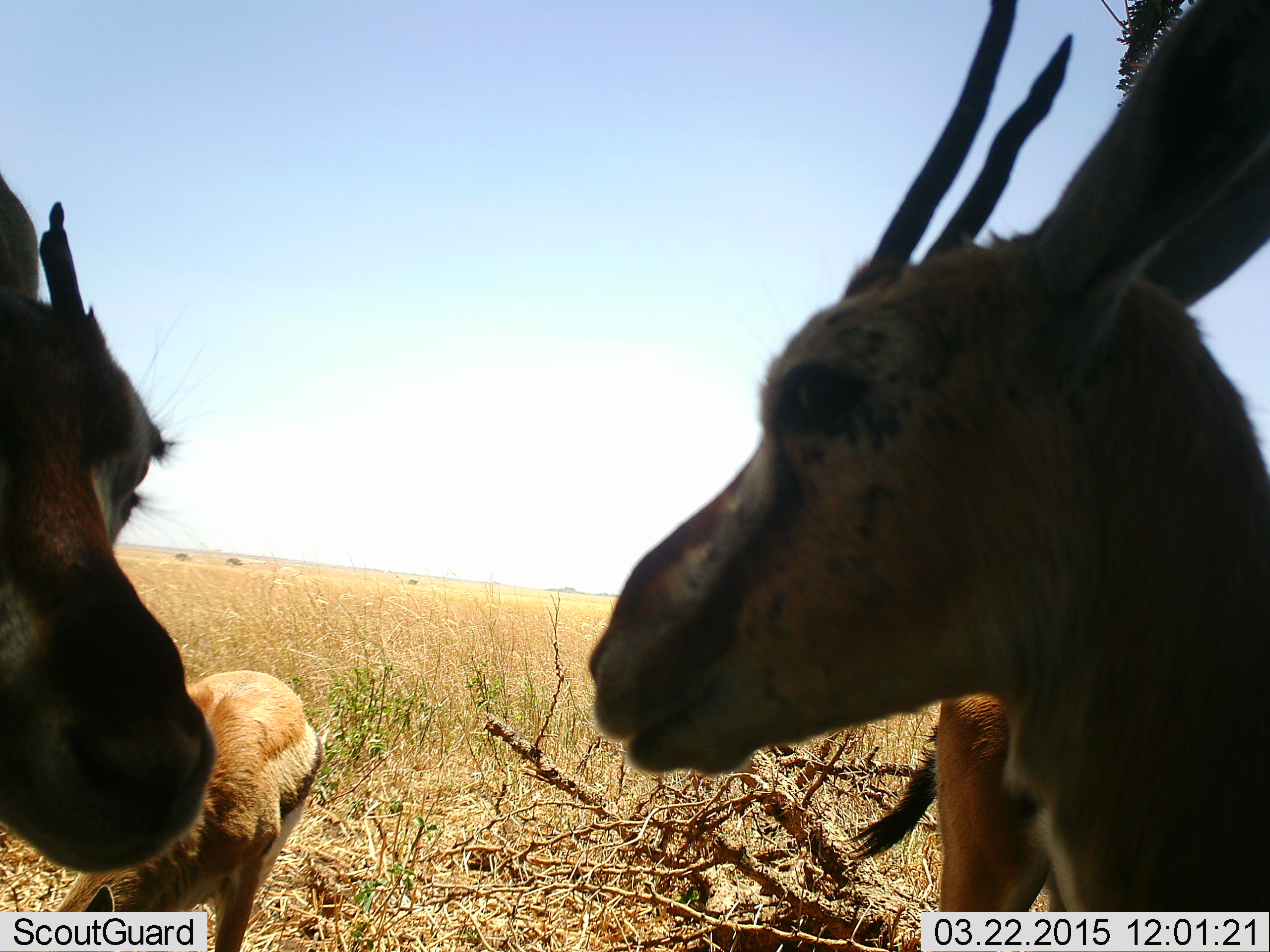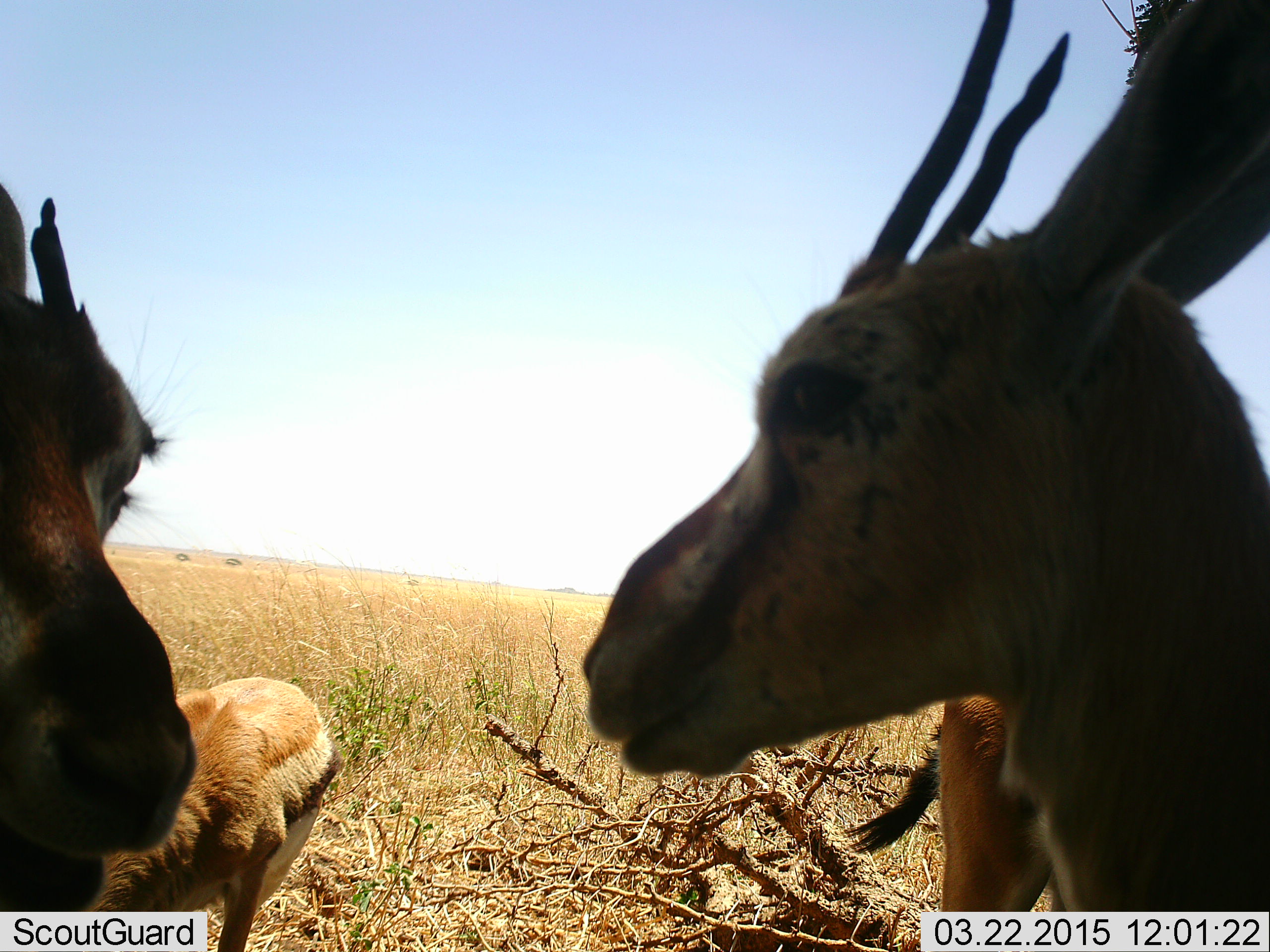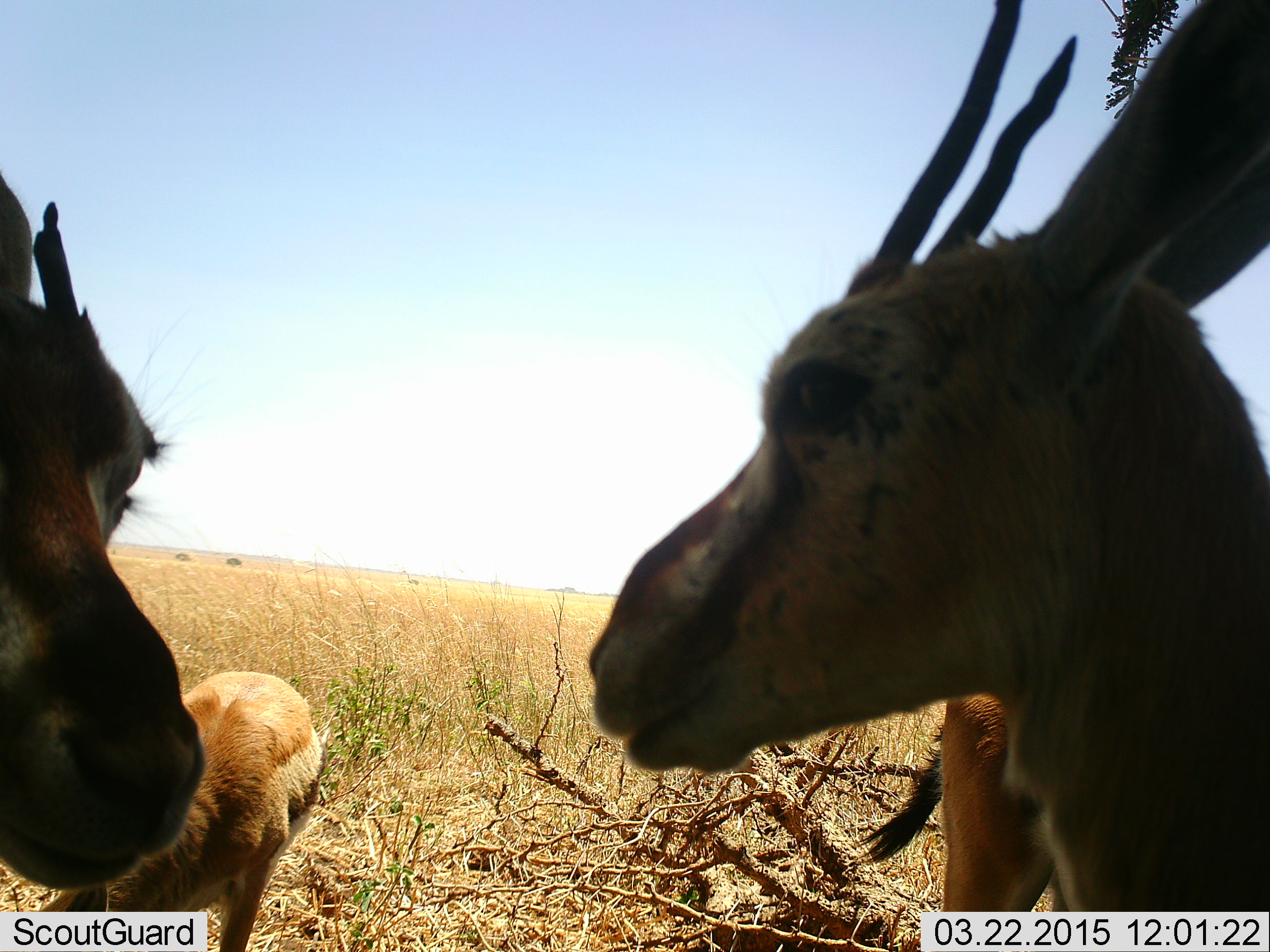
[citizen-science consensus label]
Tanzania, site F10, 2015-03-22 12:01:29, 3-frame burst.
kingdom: Animalia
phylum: Chordata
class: Mammalia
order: Artiodactyla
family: Bovidae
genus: Eudorcas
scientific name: Eudorcas thomsonii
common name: thomson's gazelle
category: gazellethomsons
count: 4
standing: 90%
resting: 10%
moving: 10%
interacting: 0%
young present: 10%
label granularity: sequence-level